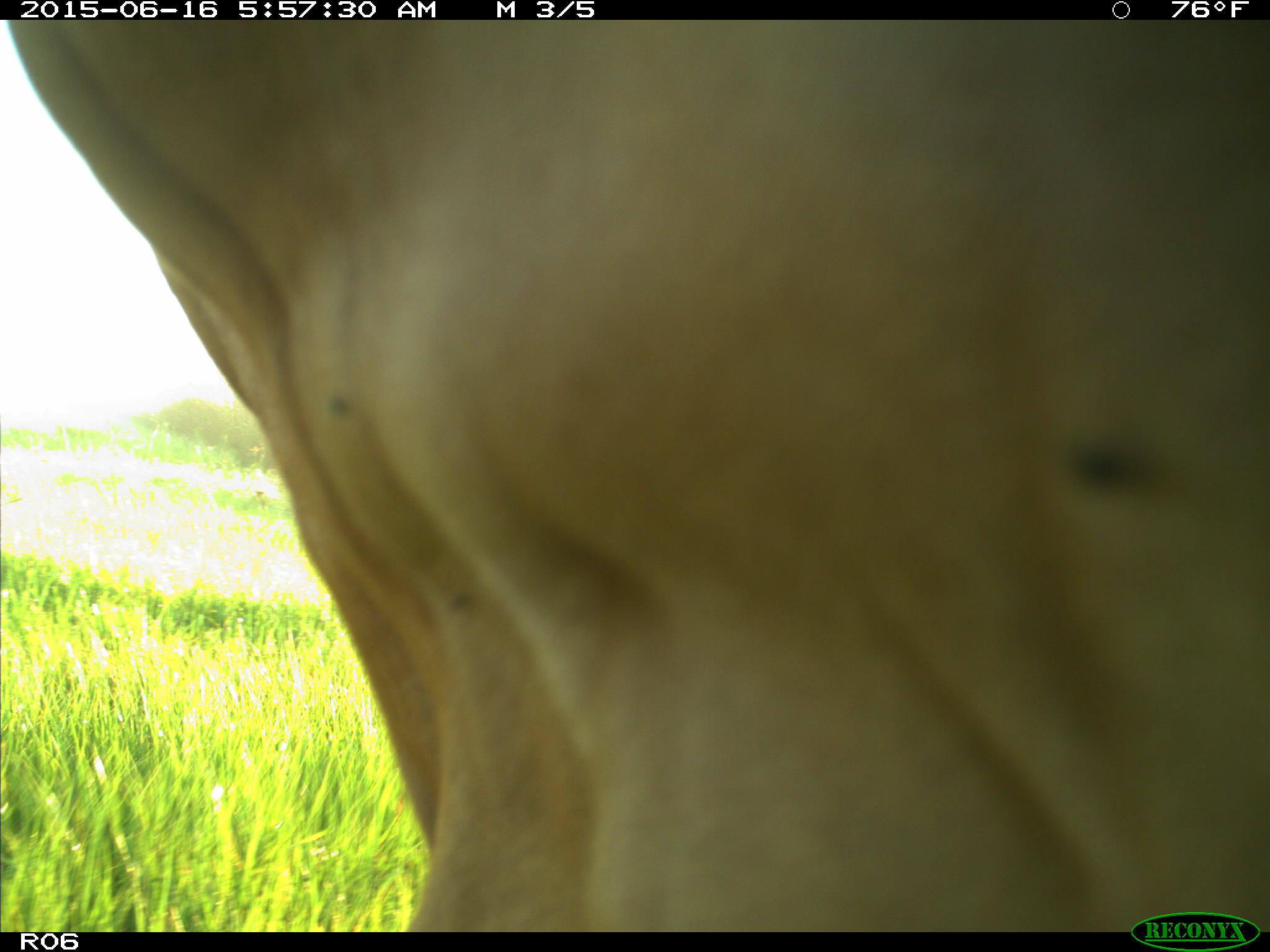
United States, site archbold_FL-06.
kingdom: Animalia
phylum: Chordata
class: Mammalia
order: Artiodactyla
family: Bovidae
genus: Bos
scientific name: Bos taurus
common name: domestic cow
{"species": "Bos taurus (domestic cow)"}